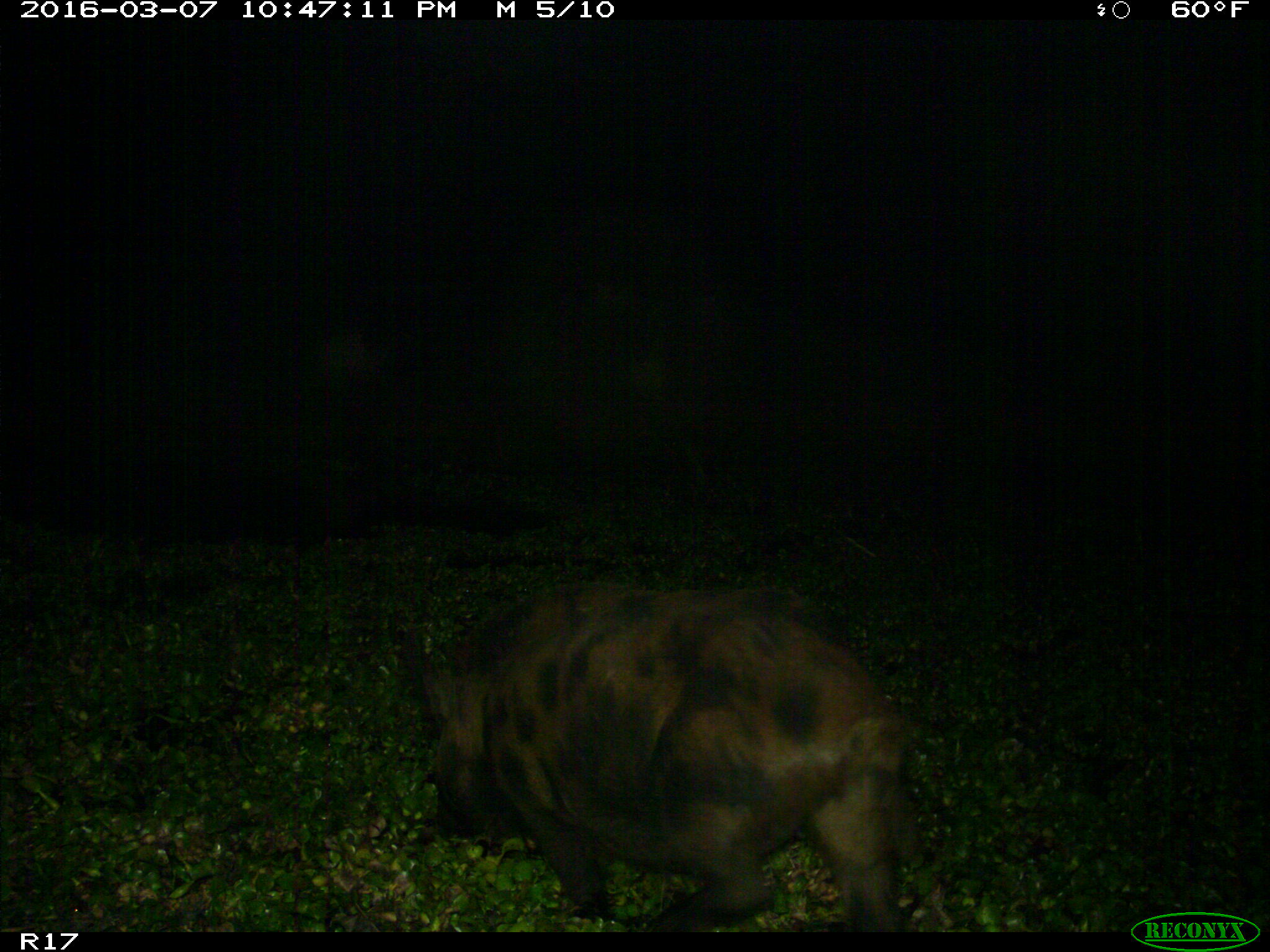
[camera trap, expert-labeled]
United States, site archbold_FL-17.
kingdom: Animalia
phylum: Chordata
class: Mammalia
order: Artiodactyla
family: Suidae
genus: Sus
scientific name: Sus scrofa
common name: wild boar